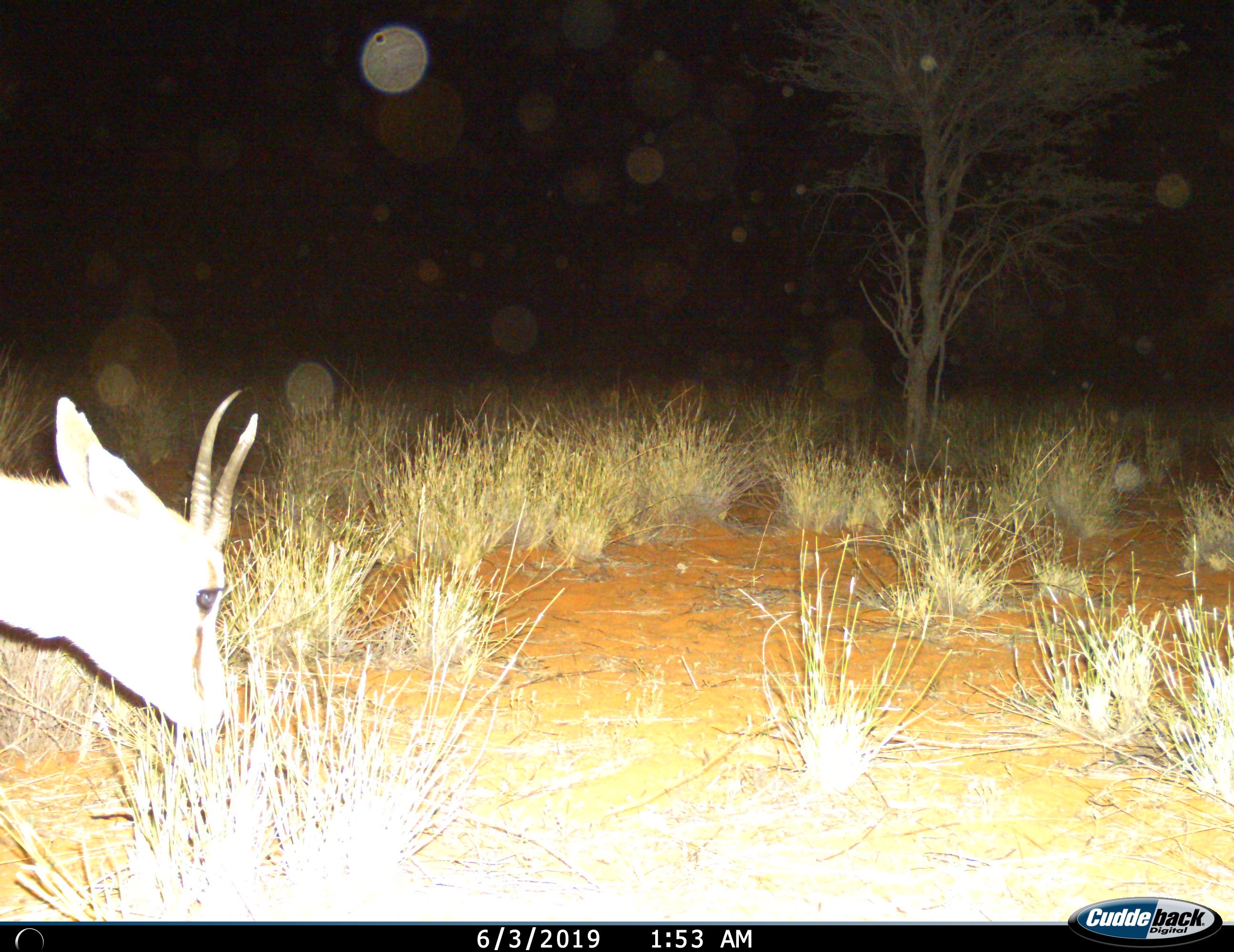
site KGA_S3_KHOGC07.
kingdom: Animalia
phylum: Chordata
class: Mammalia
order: Artiodactyla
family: Bovidae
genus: Antidorcas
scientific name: Antidorcas marsupialis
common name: springbok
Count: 1.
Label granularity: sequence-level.